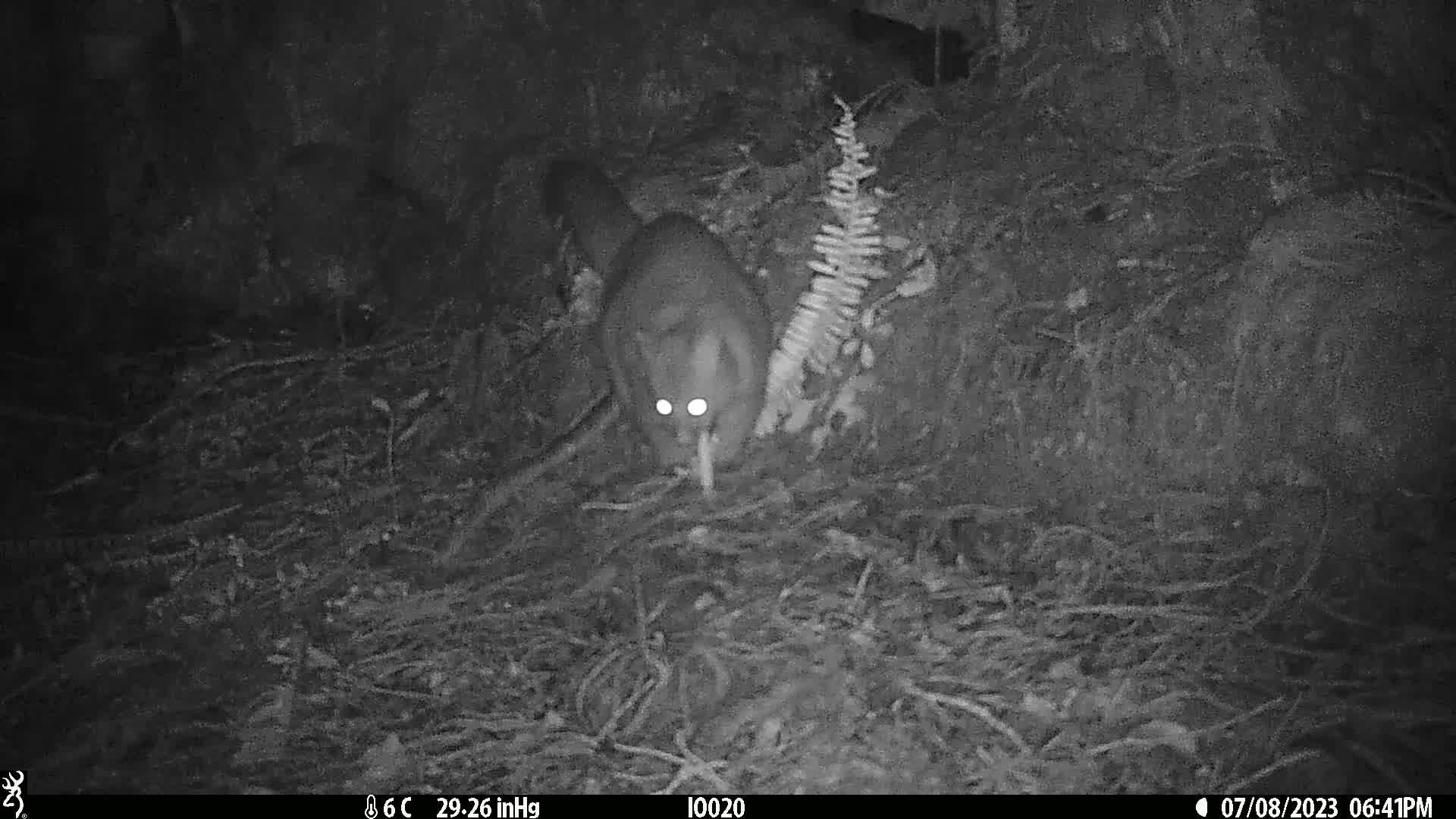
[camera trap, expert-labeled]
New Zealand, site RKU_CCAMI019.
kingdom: Animalia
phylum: Chordata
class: Mammalia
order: Diprotodontia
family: Phalangeridae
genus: Trichosurus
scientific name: Trichosurus vulpecula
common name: common brushtail possum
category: possum